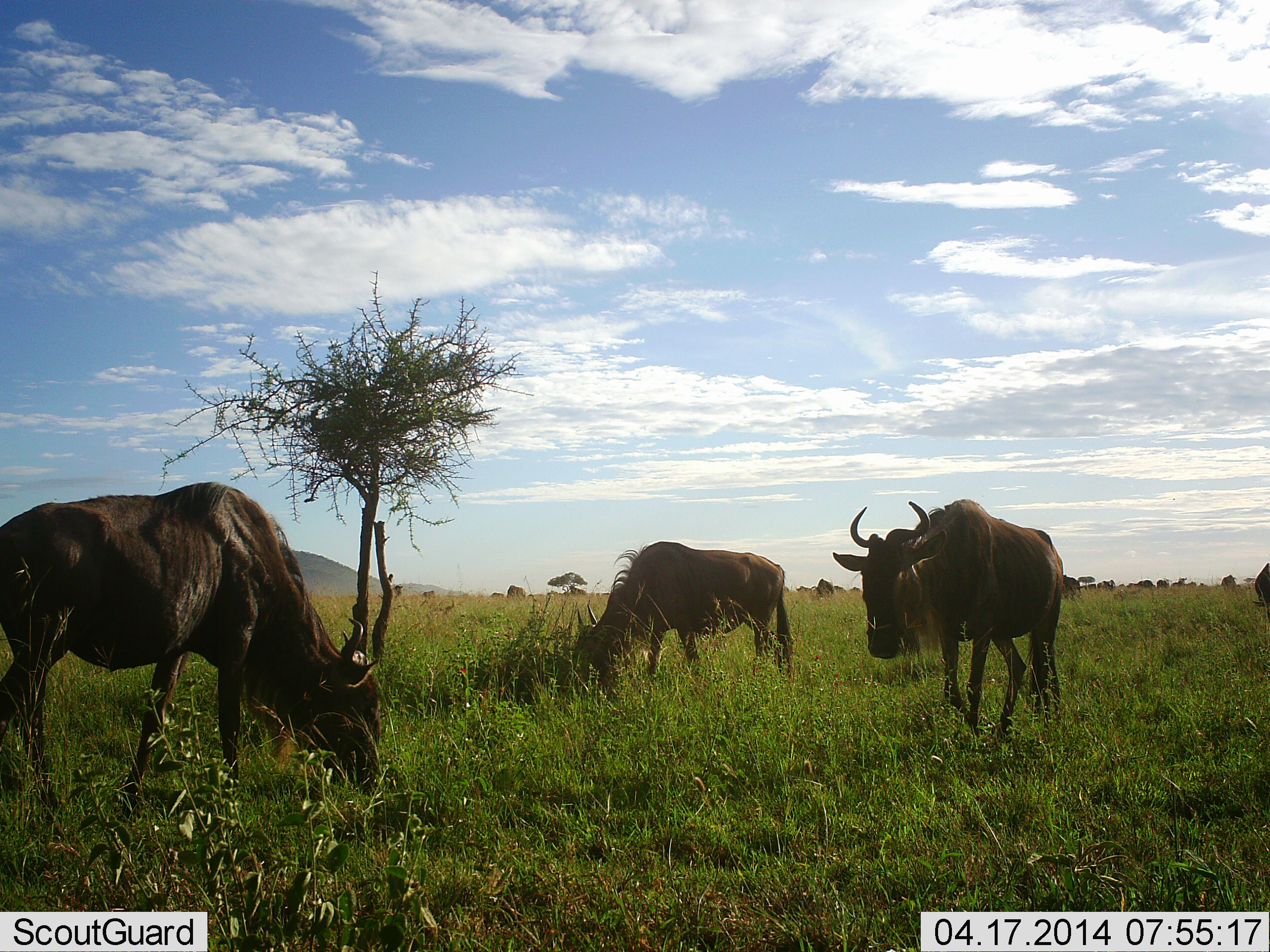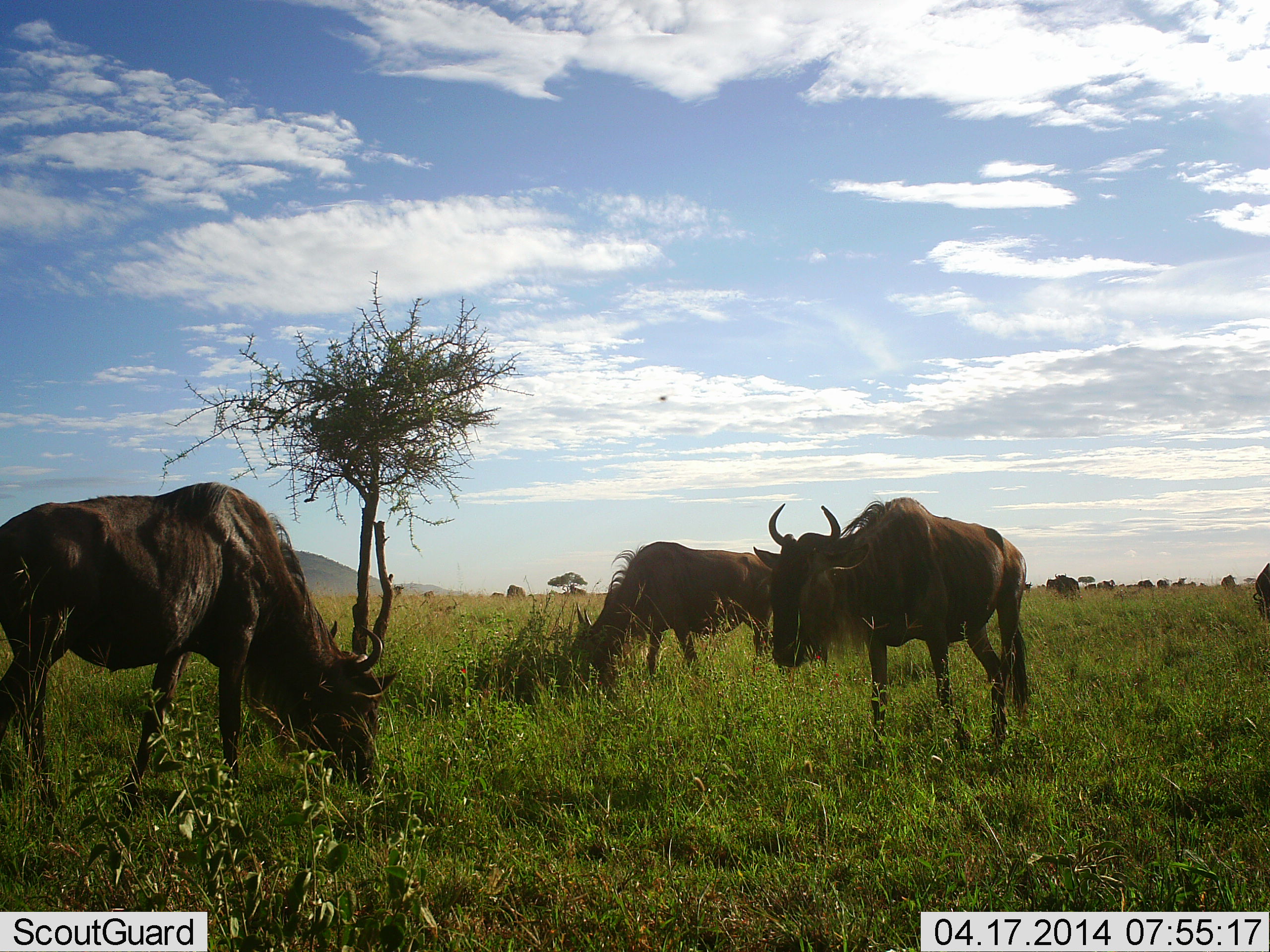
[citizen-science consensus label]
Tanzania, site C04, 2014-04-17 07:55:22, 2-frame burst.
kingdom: Animalia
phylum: Chordata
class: Mammalia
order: Artiodactyla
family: Bovidae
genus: Connochaetes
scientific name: Connochaetes taurinus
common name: blue wildebeest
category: wildebeest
Wildebeest (blue wildebeest) (Connochaetes taurinus), count 3. Behavior (volunteer vote fractions): standing 18%, resting 0%, moving 55%, interacting 0%. Young present (vote fraction): 0%. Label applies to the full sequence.